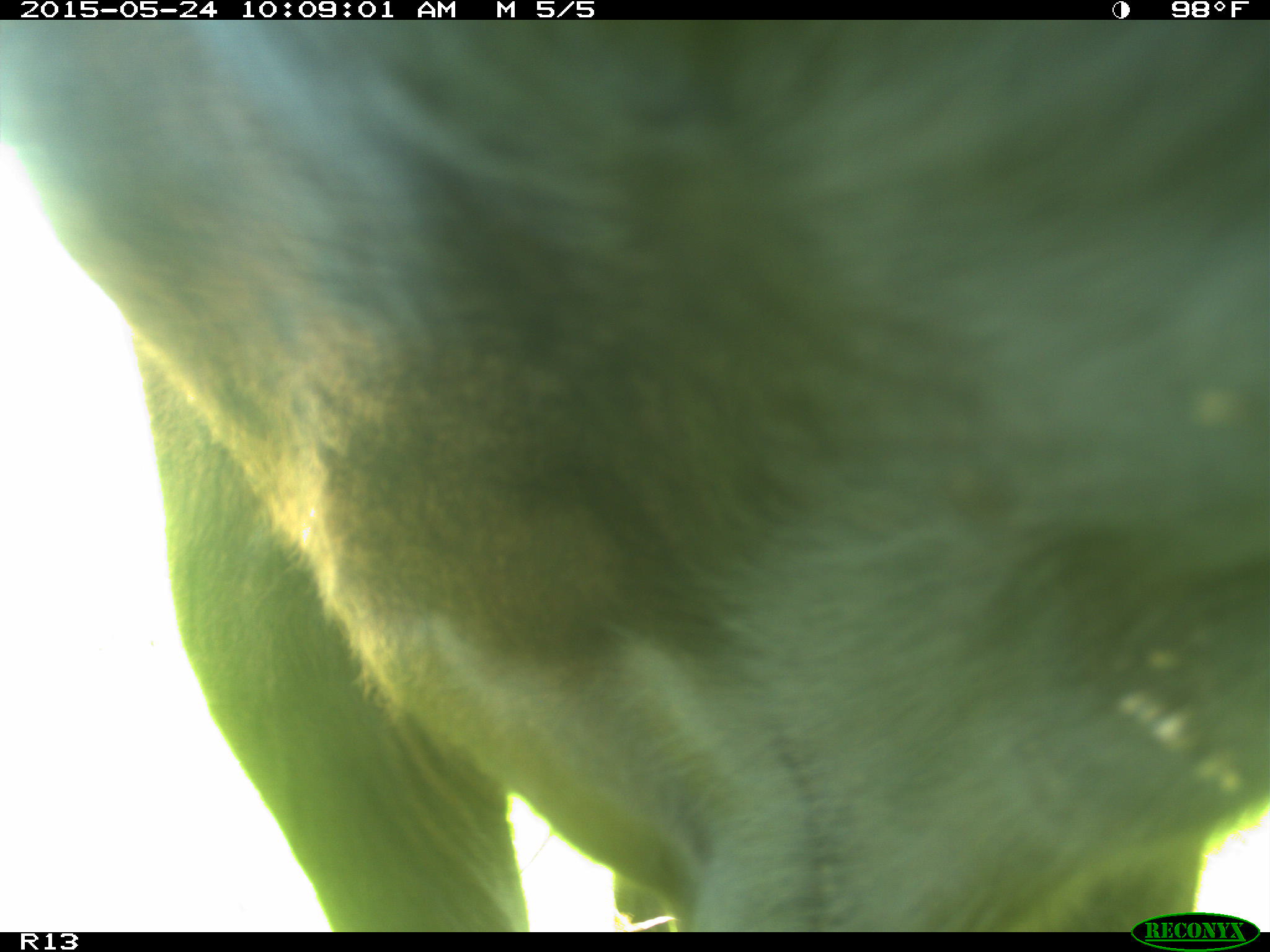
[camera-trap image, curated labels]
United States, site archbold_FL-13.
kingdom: Animalia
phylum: Chordata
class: Mammalia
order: Artiodactyla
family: Bovidae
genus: Bos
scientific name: Bos taurus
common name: domestic cow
Bos taurus (domestic cow).